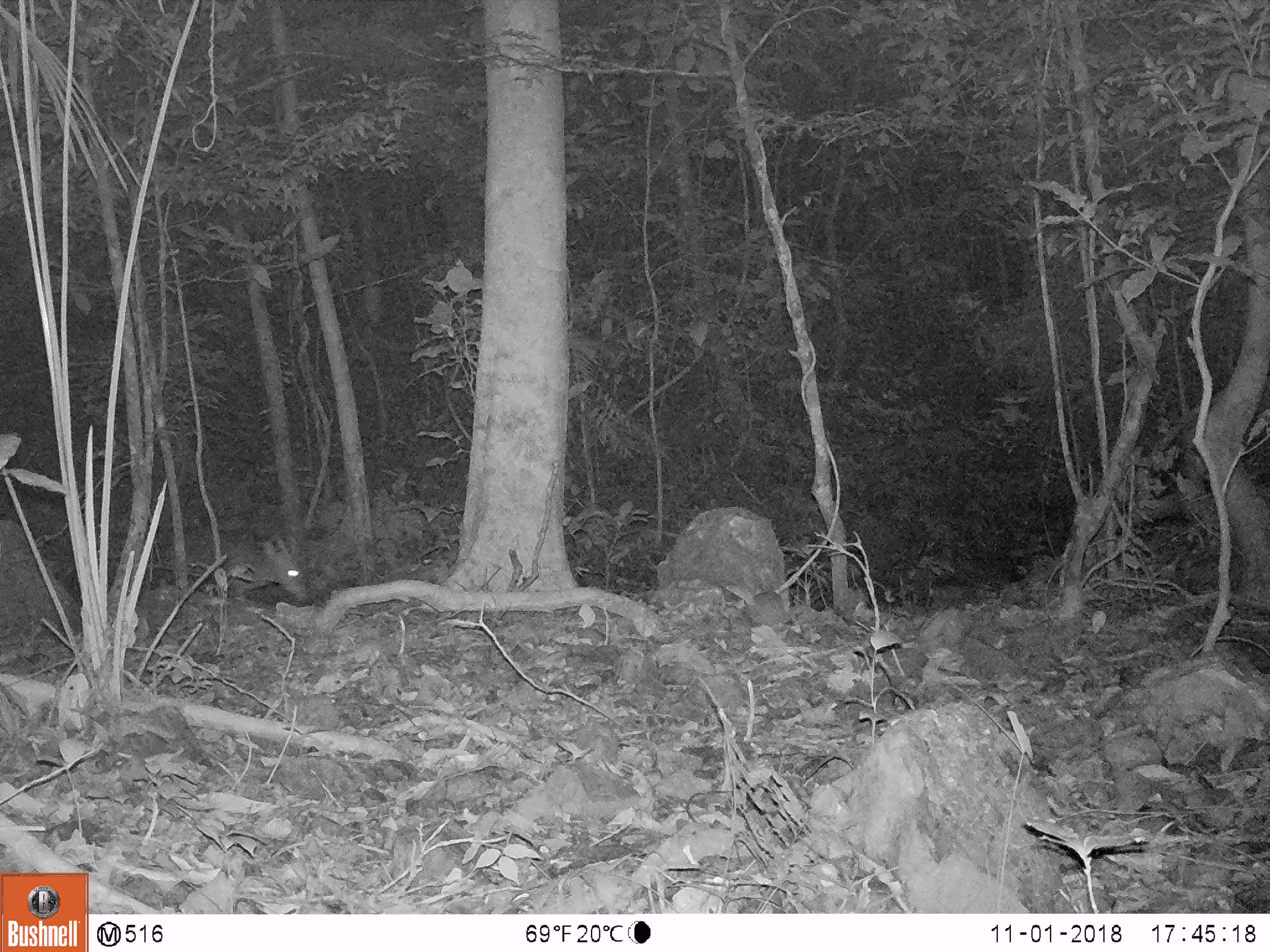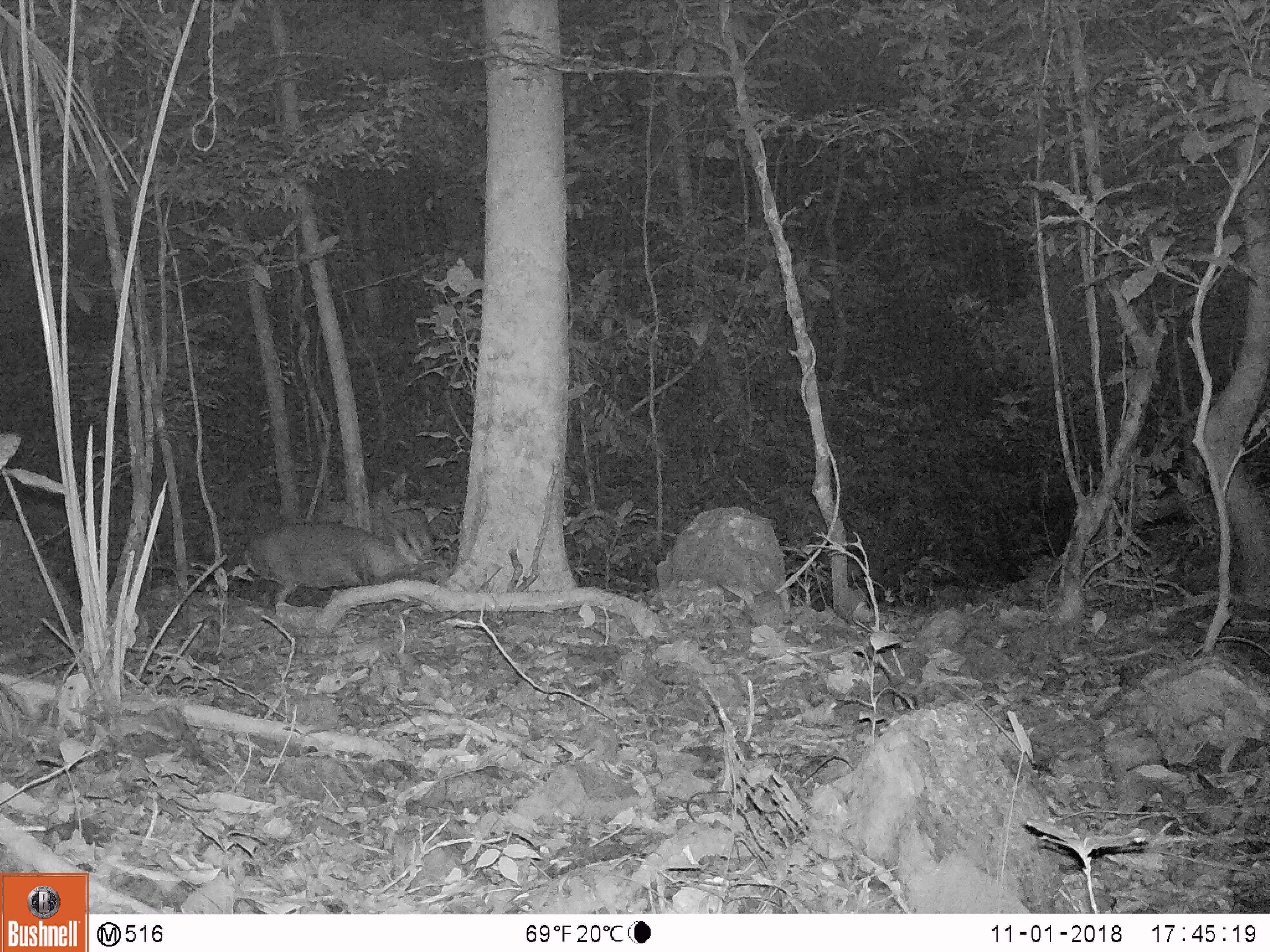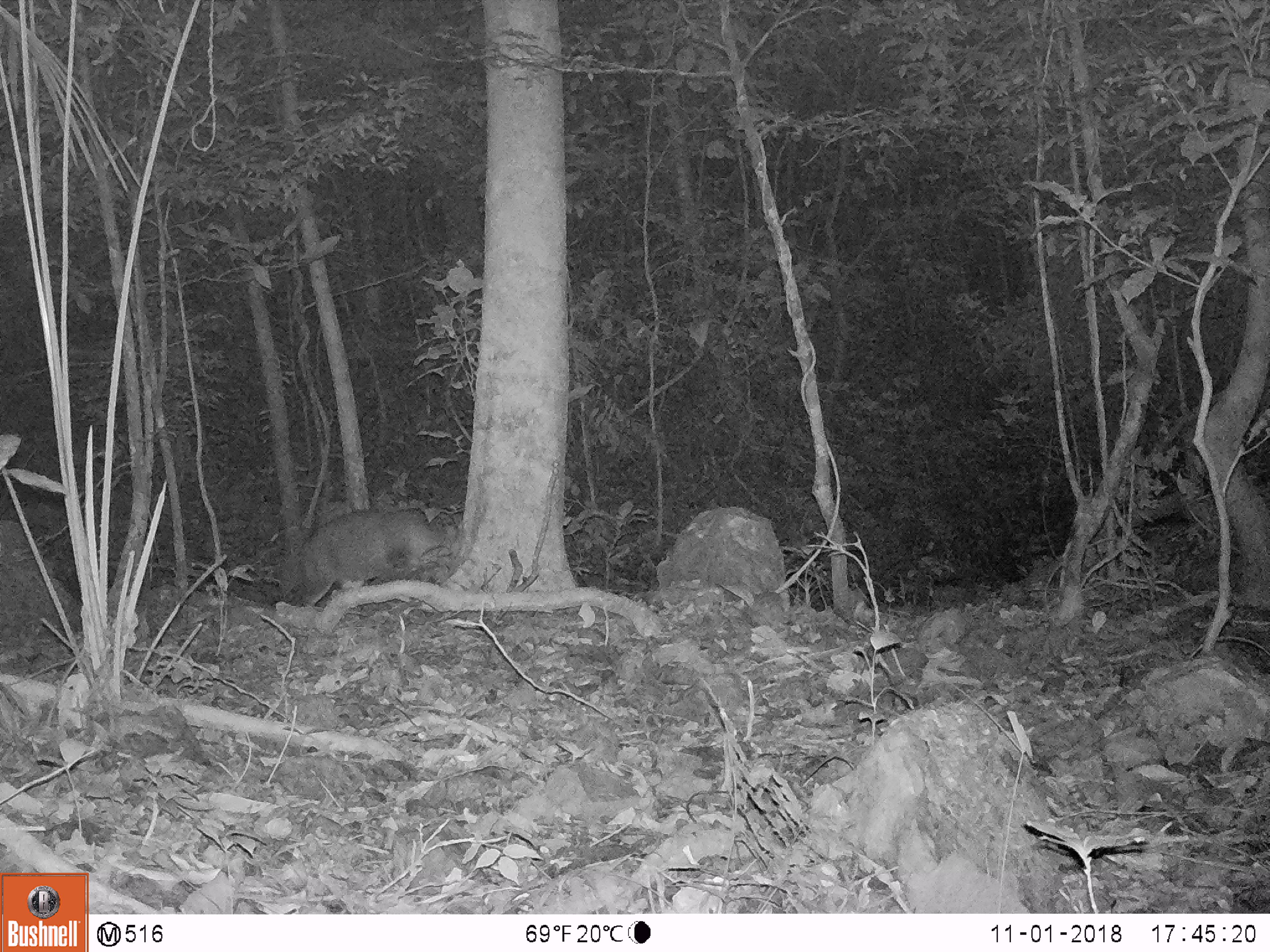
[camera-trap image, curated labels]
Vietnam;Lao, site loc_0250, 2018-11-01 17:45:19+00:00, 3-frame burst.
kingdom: Animalia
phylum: Chordata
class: Mammalia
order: Artiodactyla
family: Cervidae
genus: Muntiacus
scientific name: Muntiacus vuquangensis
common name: large-antlered muntjac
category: large antlered muntjac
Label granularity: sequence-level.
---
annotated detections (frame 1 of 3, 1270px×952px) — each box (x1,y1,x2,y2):
large antlered muntjac: (164,530,309,602)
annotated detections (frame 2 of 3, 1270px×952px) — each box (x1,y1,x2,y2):
large antlered muntjac: (242,521,441,605)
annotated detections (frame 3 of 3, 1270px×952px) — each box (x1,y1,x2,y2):
large antlered muntjac: (295,507,456,605)